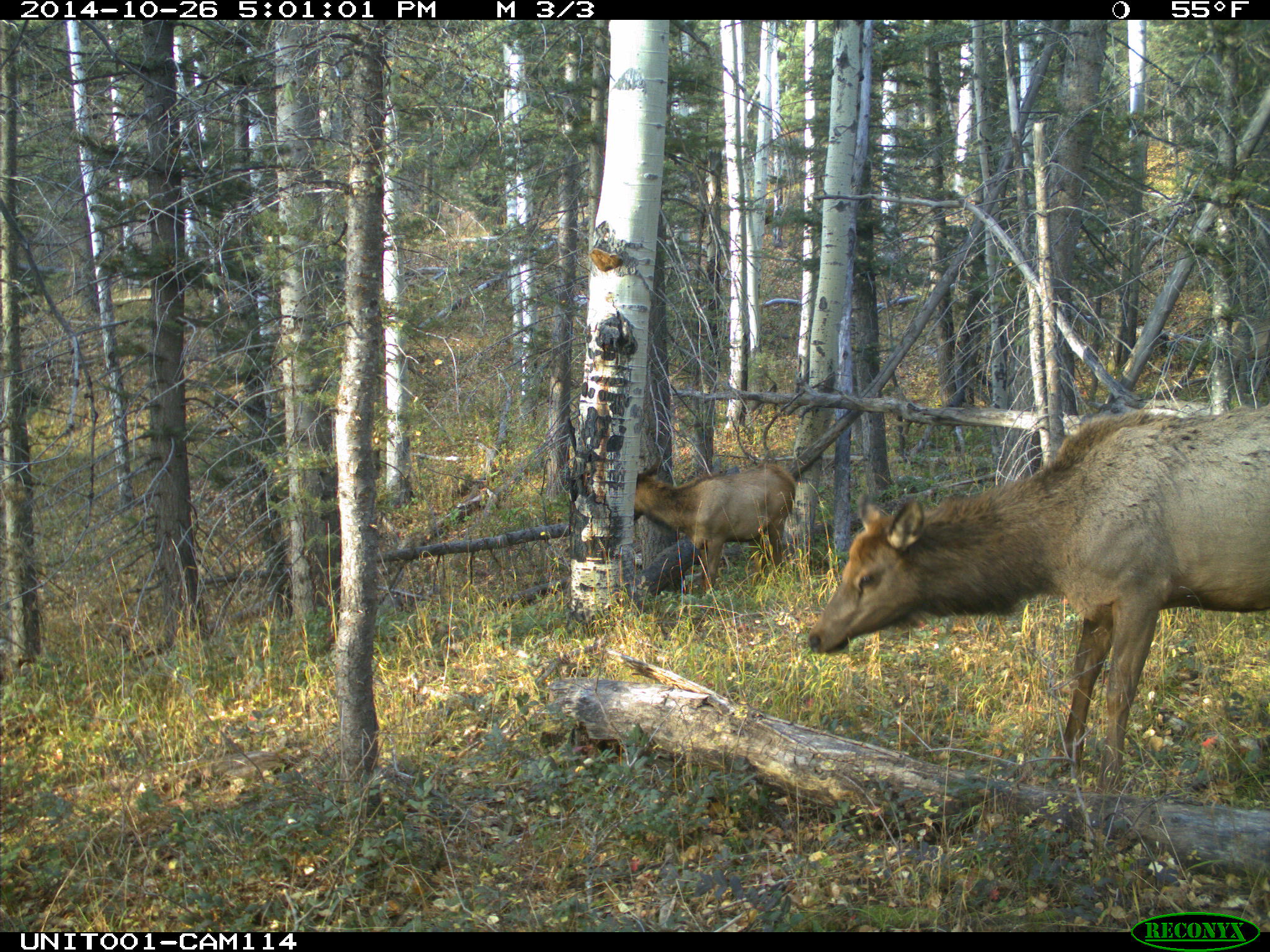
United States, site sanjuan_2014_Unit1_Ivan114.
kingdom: Animalia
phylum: Chordata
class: Mammalia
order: Artiodactyla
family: Cervidae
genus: Cervus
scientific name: Cervus elaphus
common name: red deer